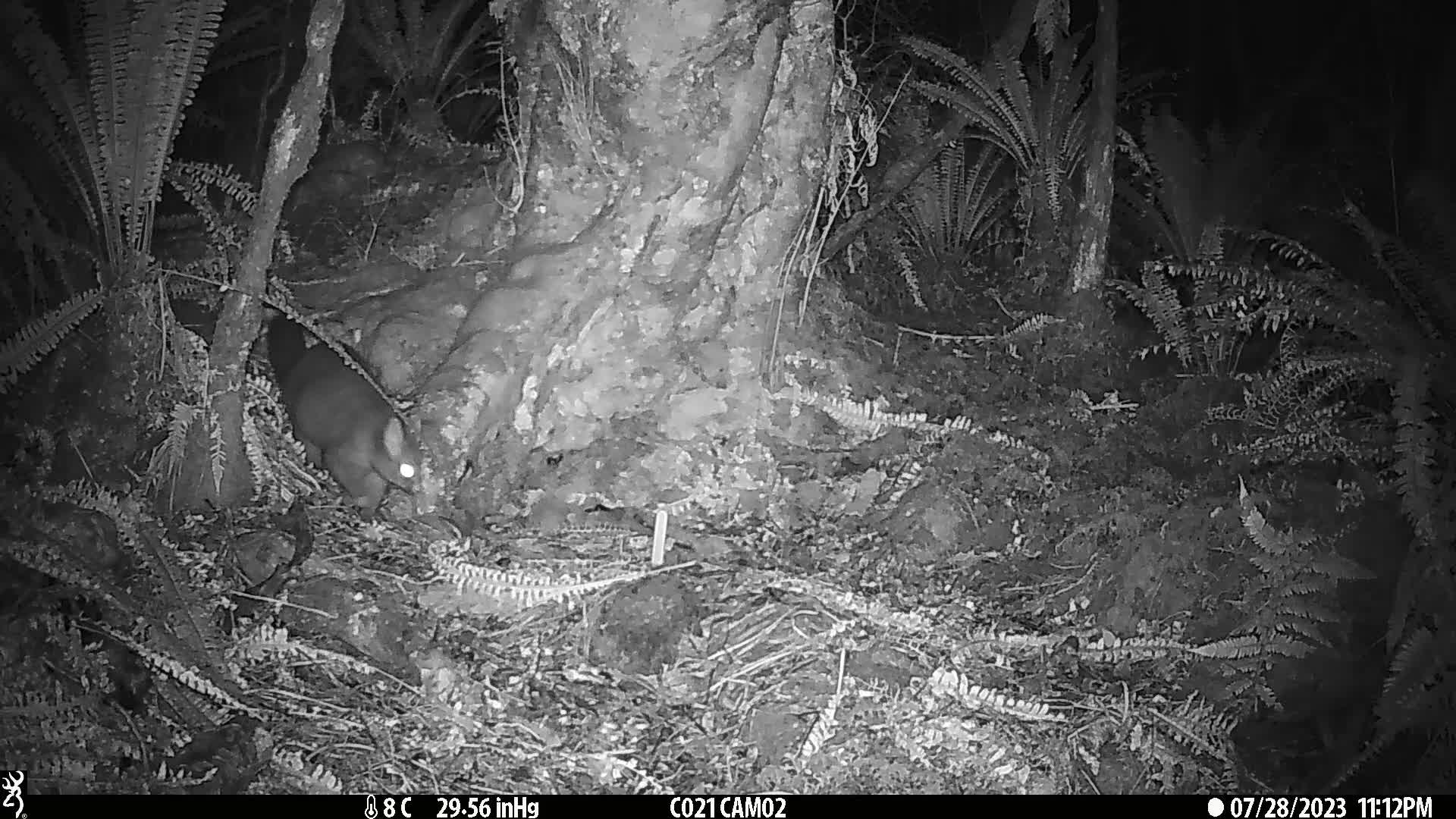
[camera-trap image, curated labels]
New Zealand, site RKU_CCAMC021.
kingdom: Animalia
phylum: Chordata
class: Mammalia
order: Diprotodontia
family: Phalangeridae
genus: Trichosurus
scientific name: Trichosurus vulpecula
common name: common brushtail possum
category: possum